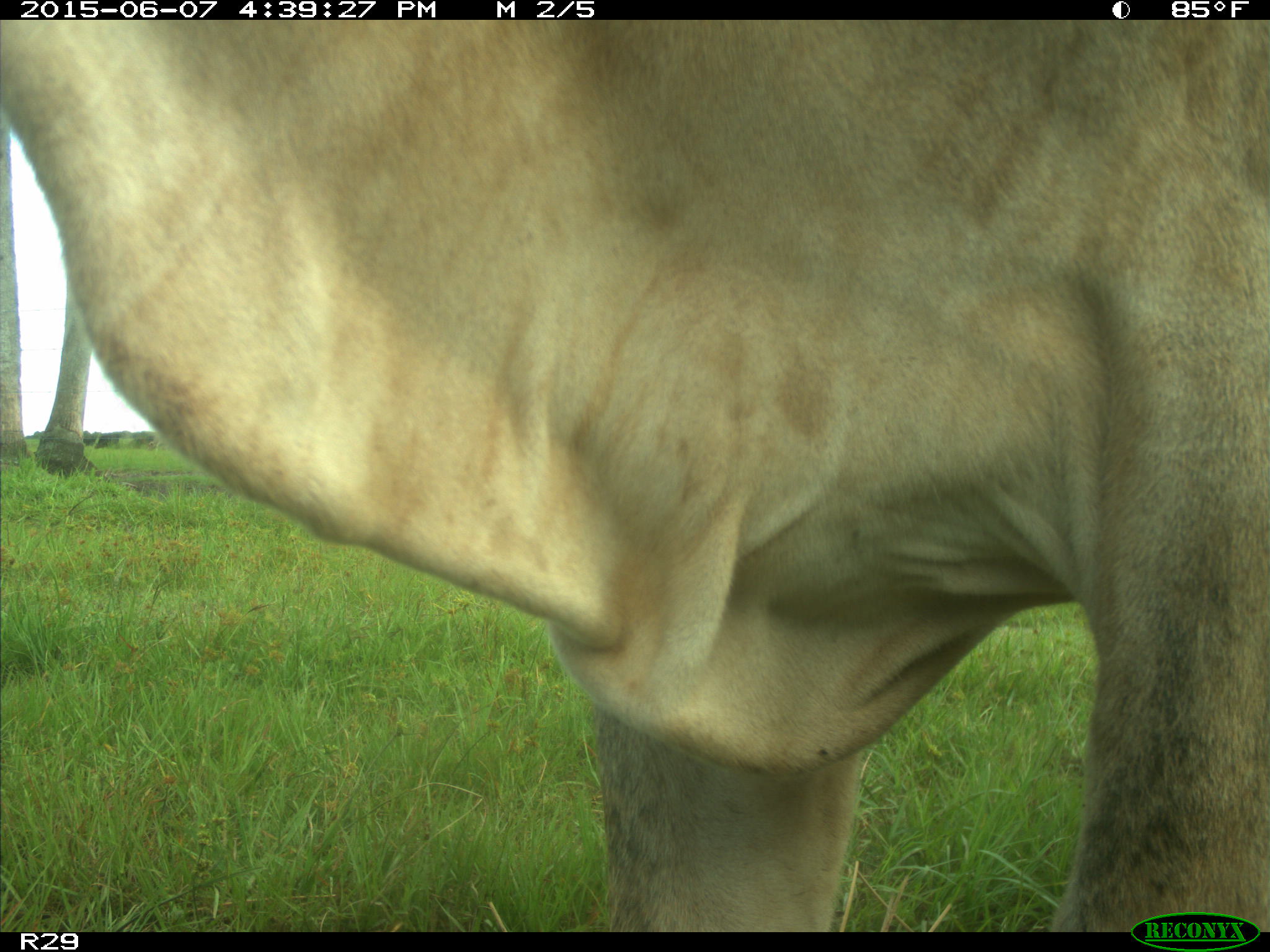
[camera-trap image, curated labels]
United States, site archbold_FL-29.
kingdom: Animalia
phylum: Chordata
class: Mammalia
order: Artiodactyla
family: Bovidae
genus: Bos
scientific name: Bos taurus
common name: domestic cow